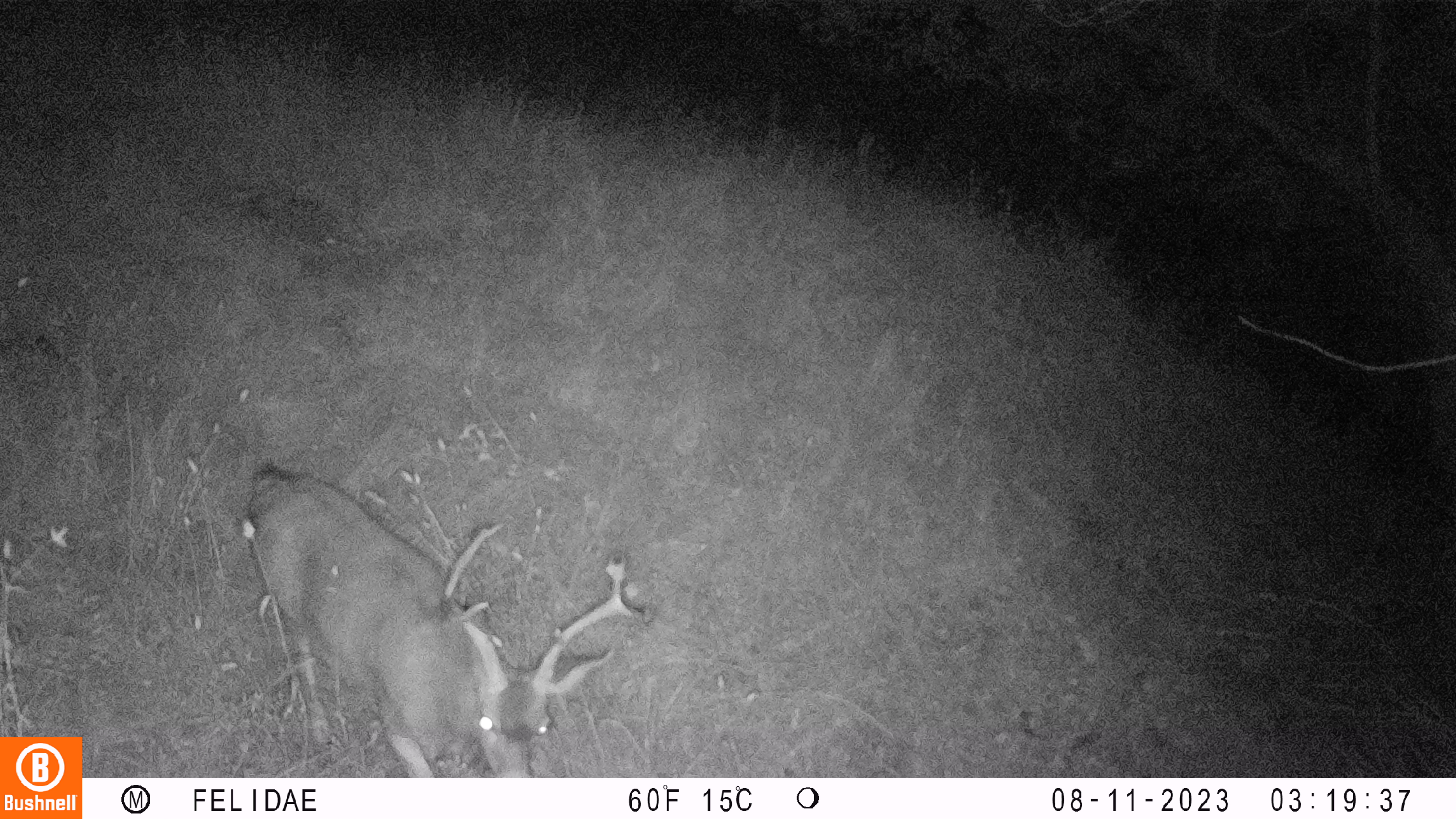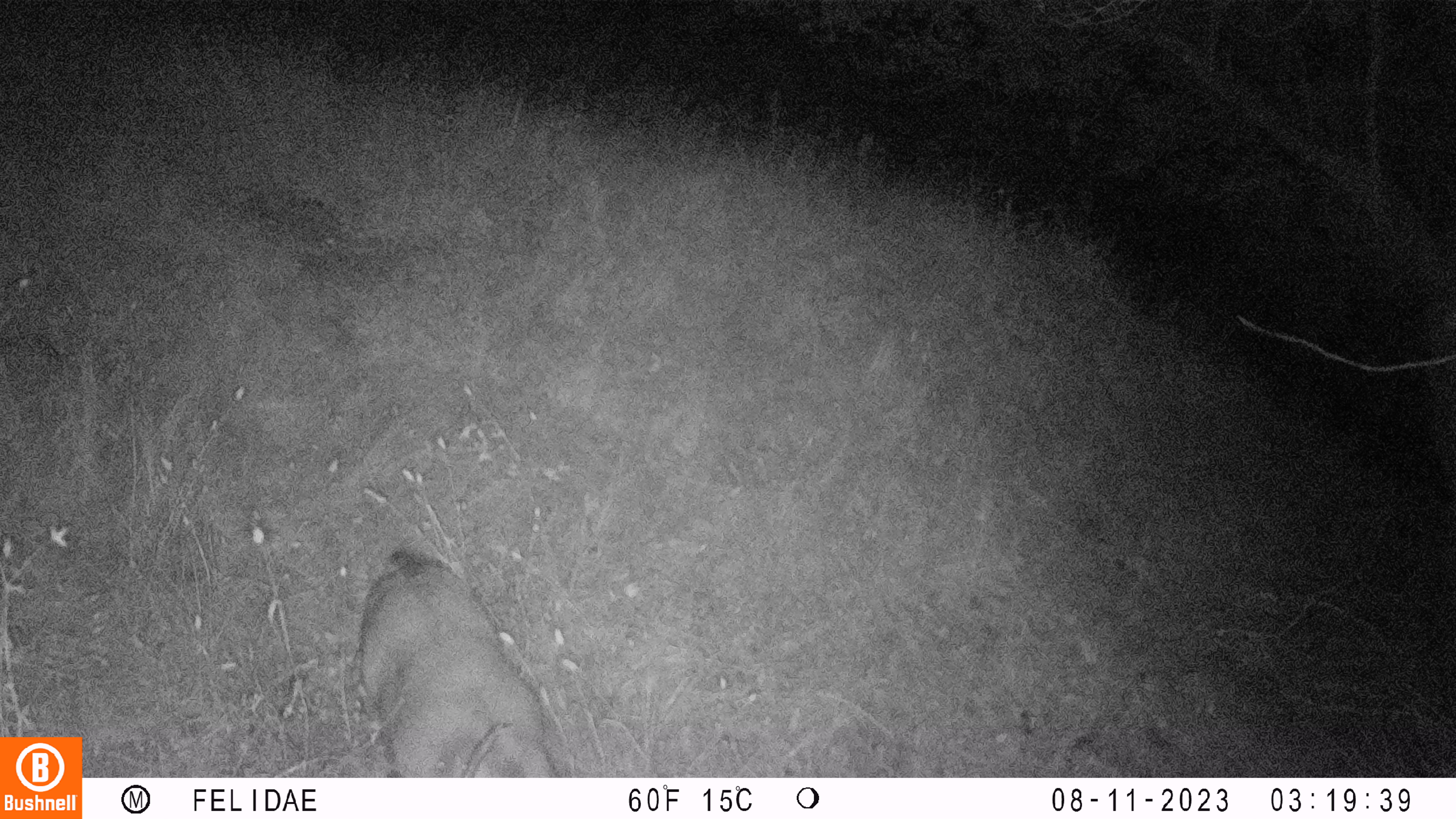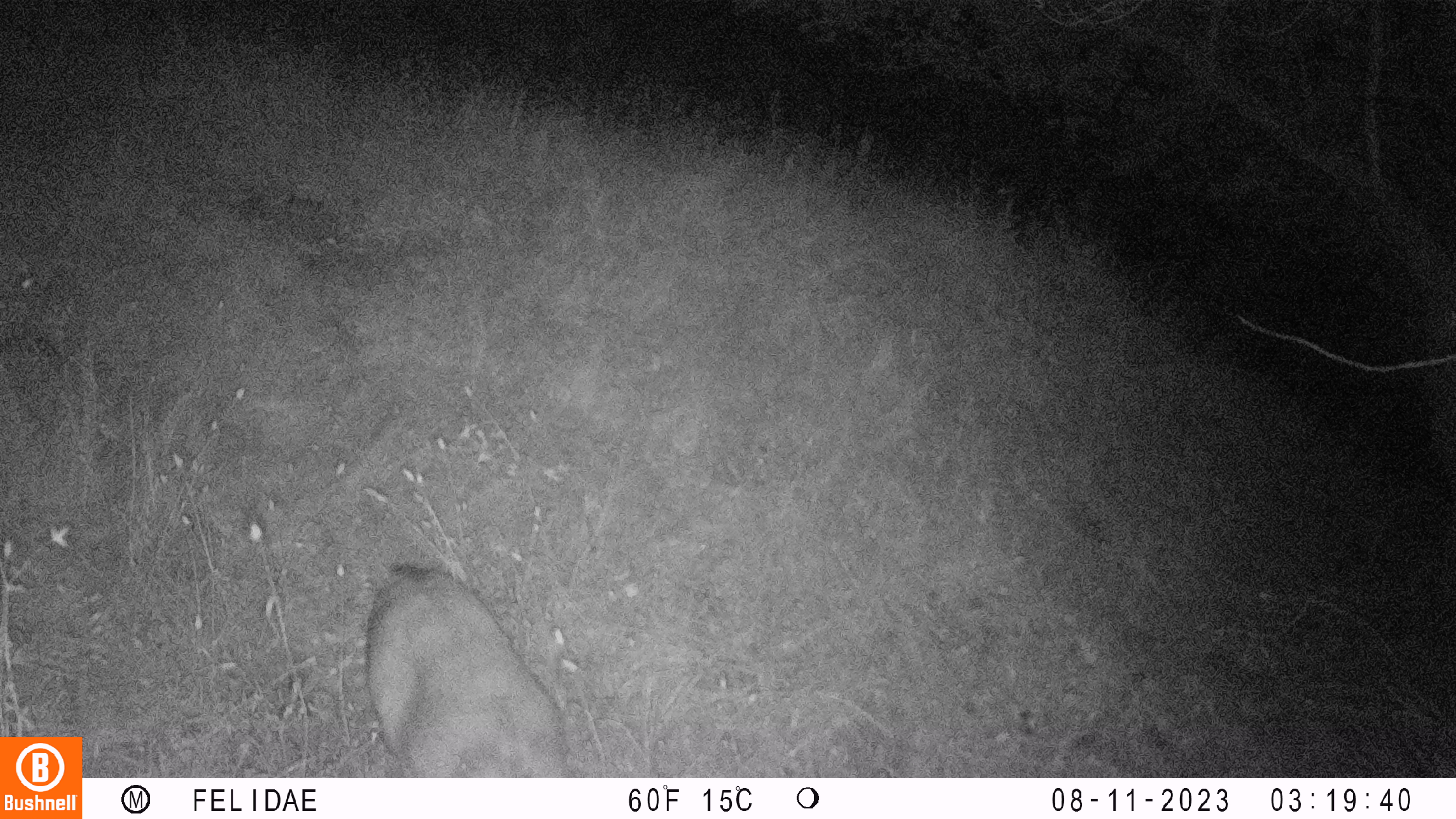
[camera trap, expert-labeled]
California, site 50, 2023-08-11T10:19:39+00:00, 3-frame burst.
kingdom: Animalia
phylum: Chordata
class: Mammalia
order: Artiodactyla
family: Cervidae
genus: Odocoileus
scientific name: Odocoileus hemionus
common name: mule deer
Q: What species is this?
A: Mule deer (Odocoileus hemionus).